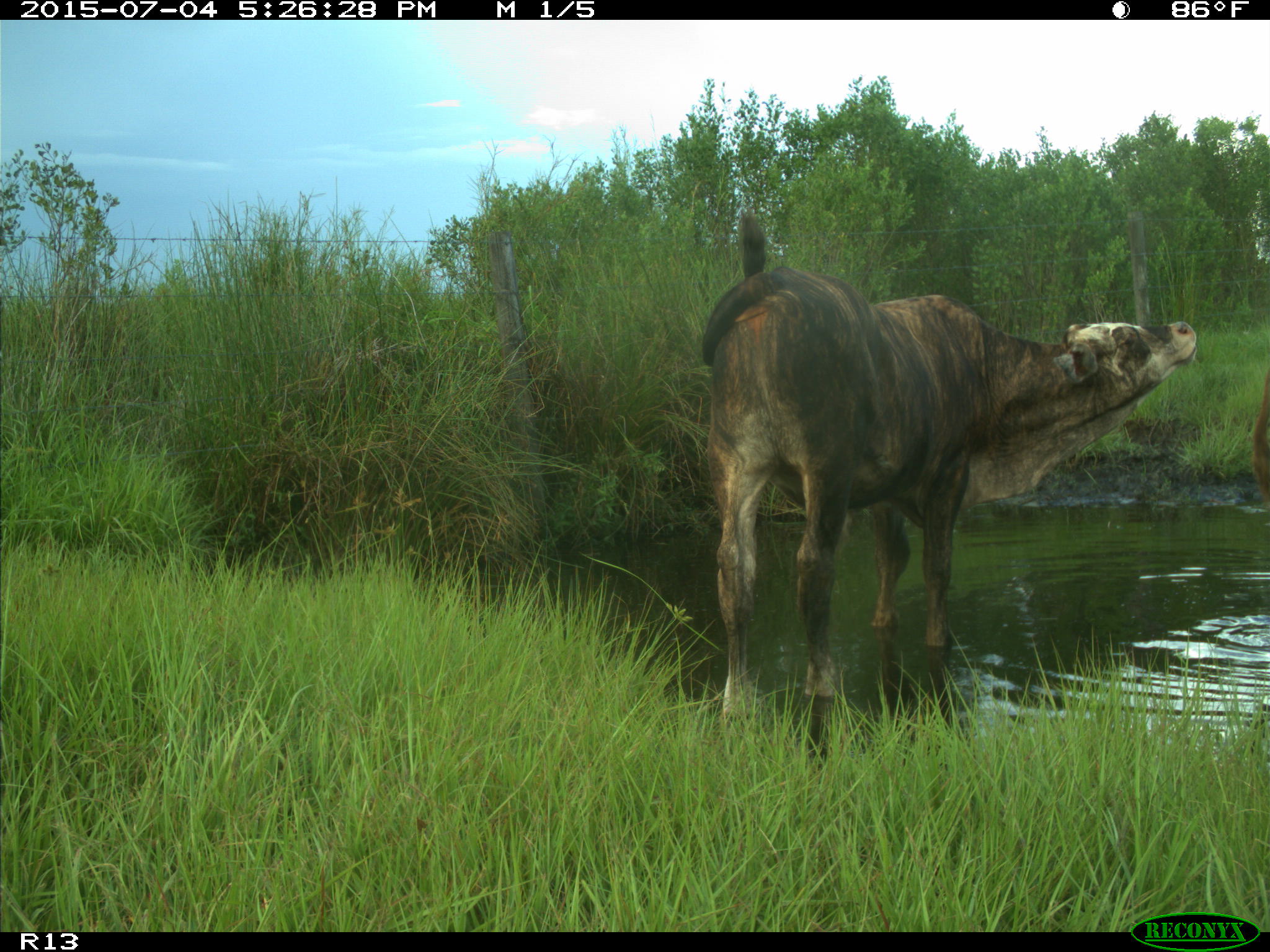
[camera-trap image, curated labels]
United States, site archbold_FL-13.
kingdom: Animalia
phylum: Chordata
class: Mammalia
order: Artiodactyla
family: Bovidae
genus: Bos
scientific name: Bos taurus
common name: domestic cow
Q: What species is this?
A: Bos taurus (domestic cow).